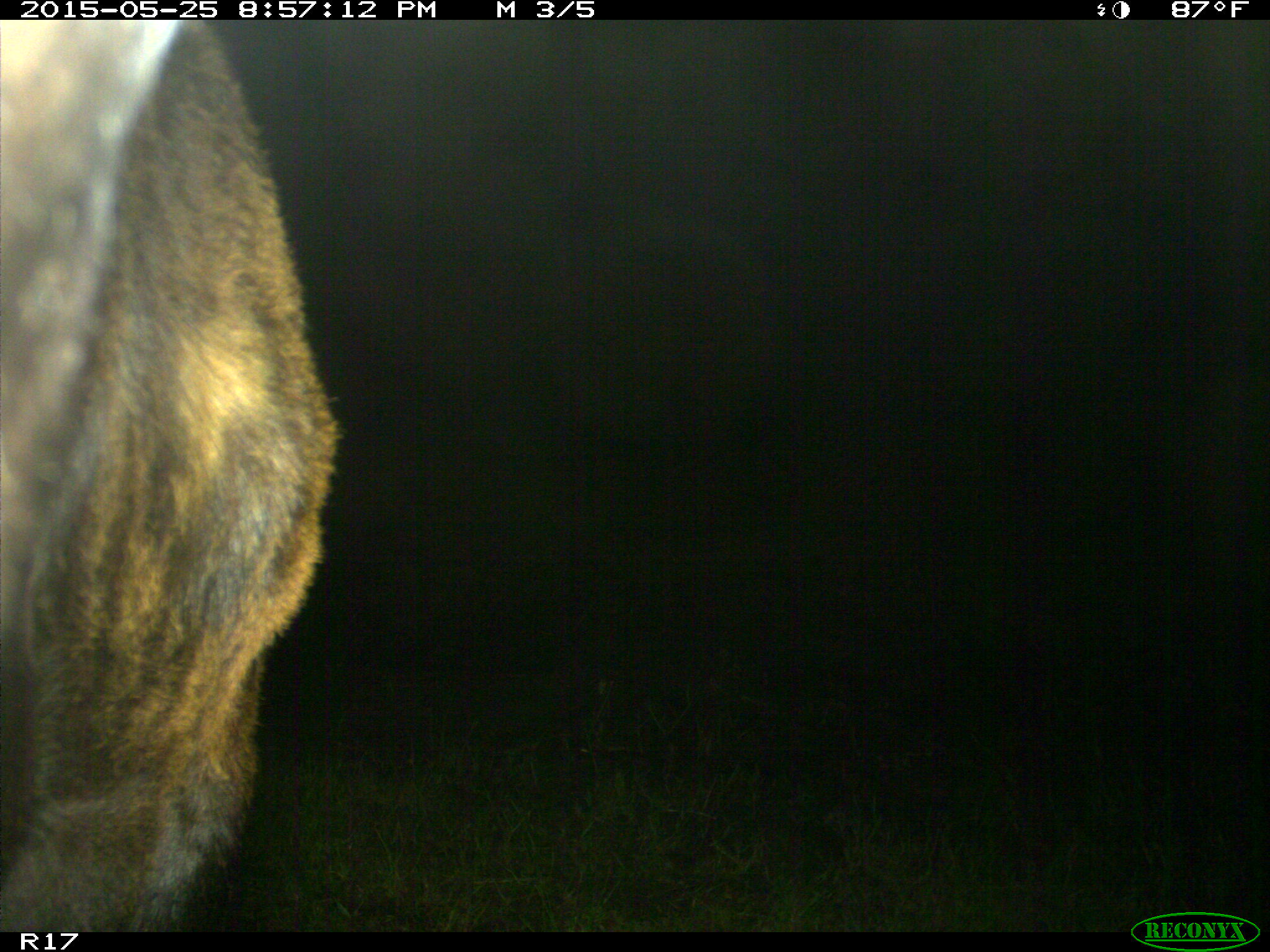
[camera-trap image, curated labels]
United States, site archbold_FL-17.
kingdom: Animalia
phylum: Chordata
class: Mammalia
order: Artiodactyla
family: Bovidae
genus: Bos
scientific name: Bos taurus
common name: domestic cow